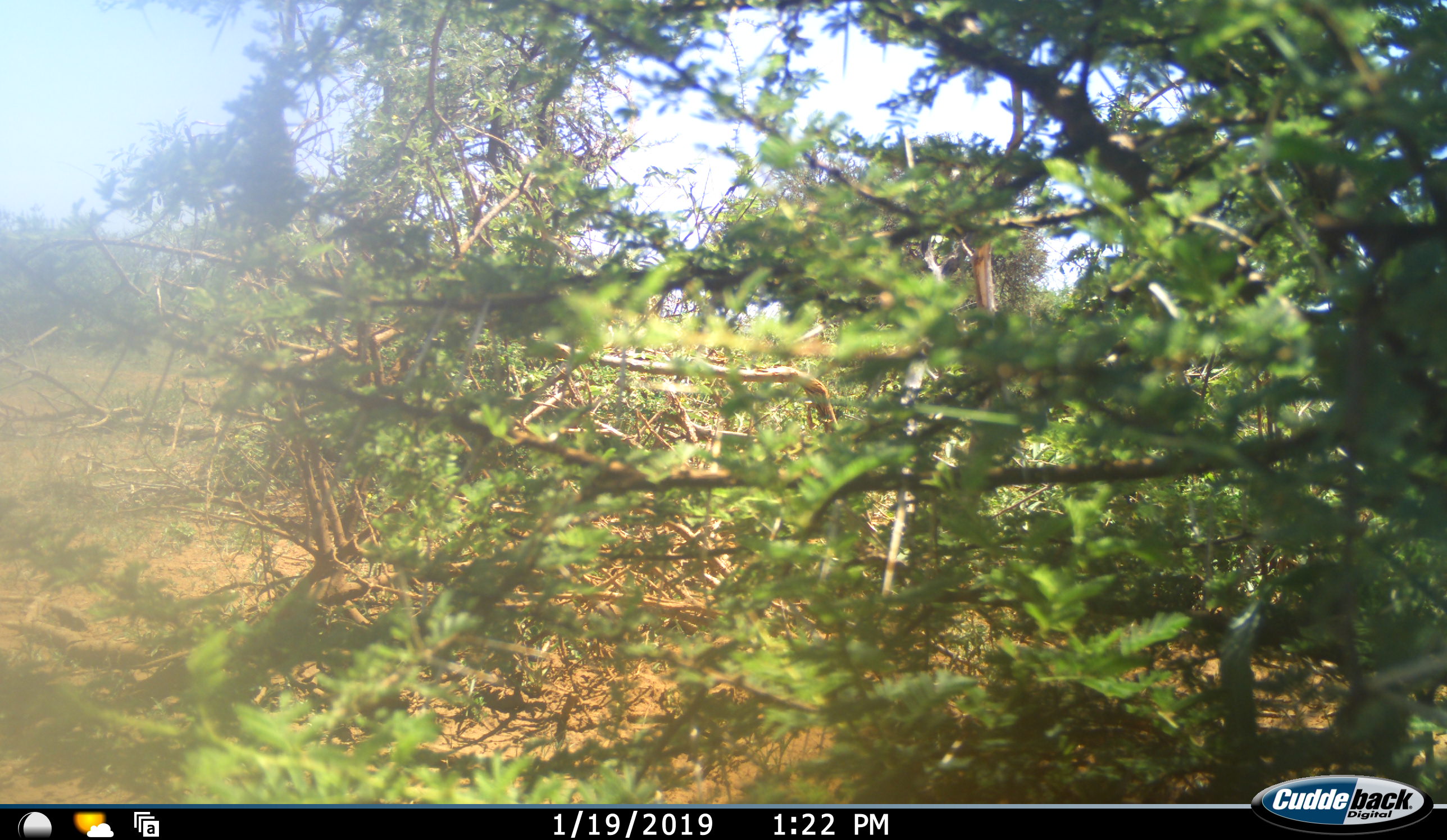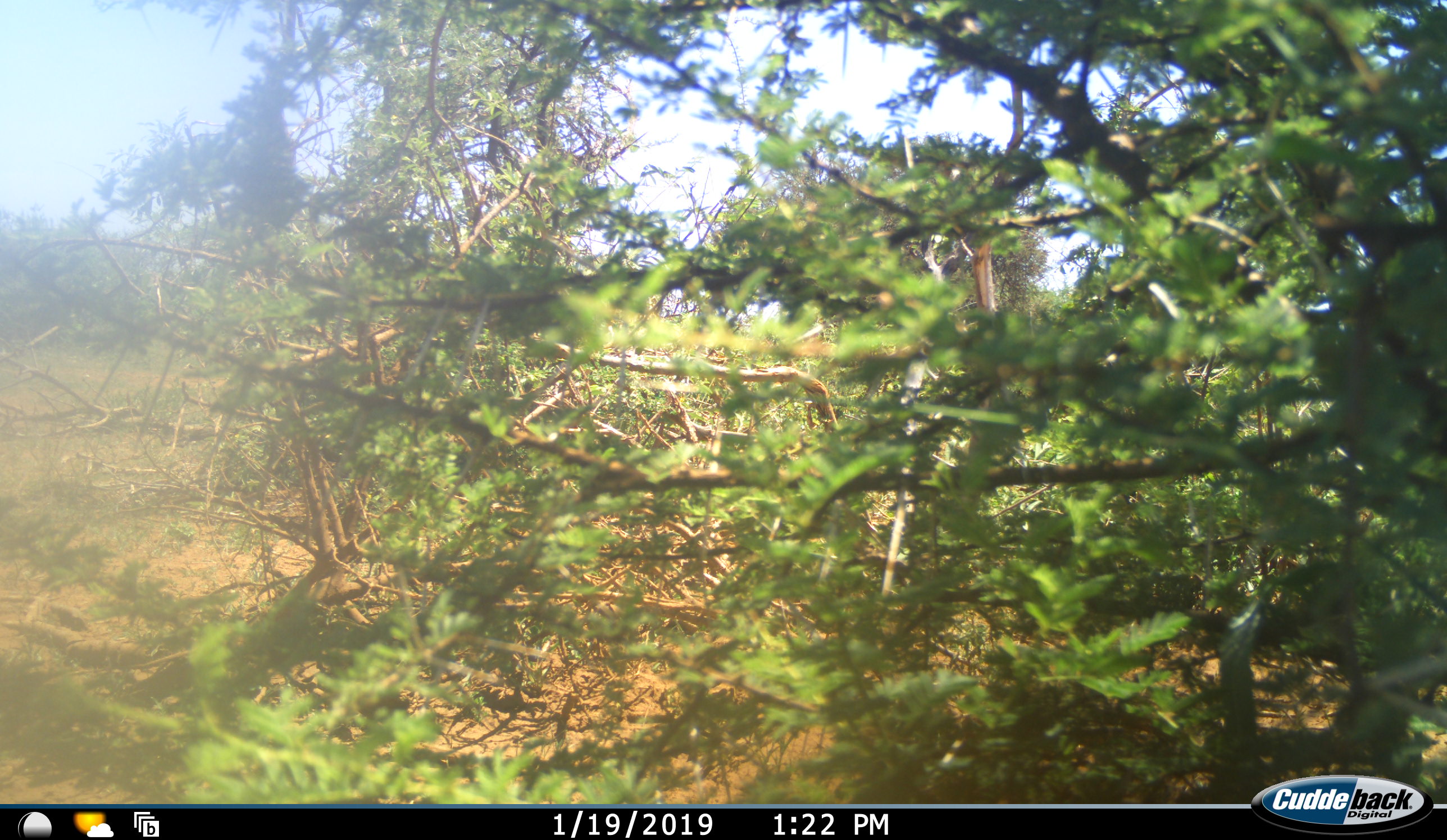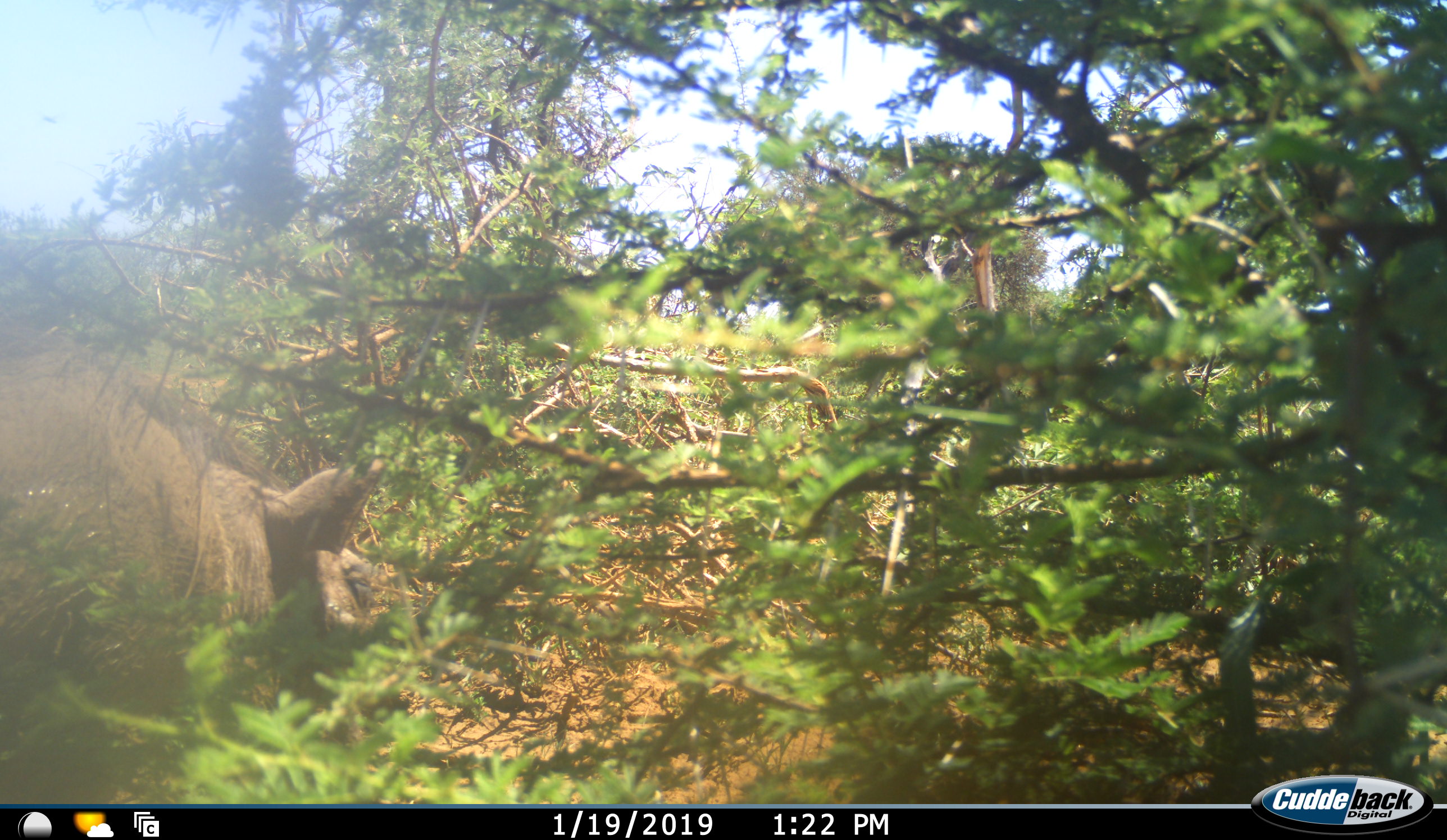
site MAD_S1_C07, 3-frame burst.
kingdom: Animalia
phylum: Chordata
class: Mammalia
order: Artiodactyla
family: Suidae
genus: Phacochoerus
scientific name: Phacochoerus africanus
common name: warthog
Warthog (Phacochoerus africanus), count 1. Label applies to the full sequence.